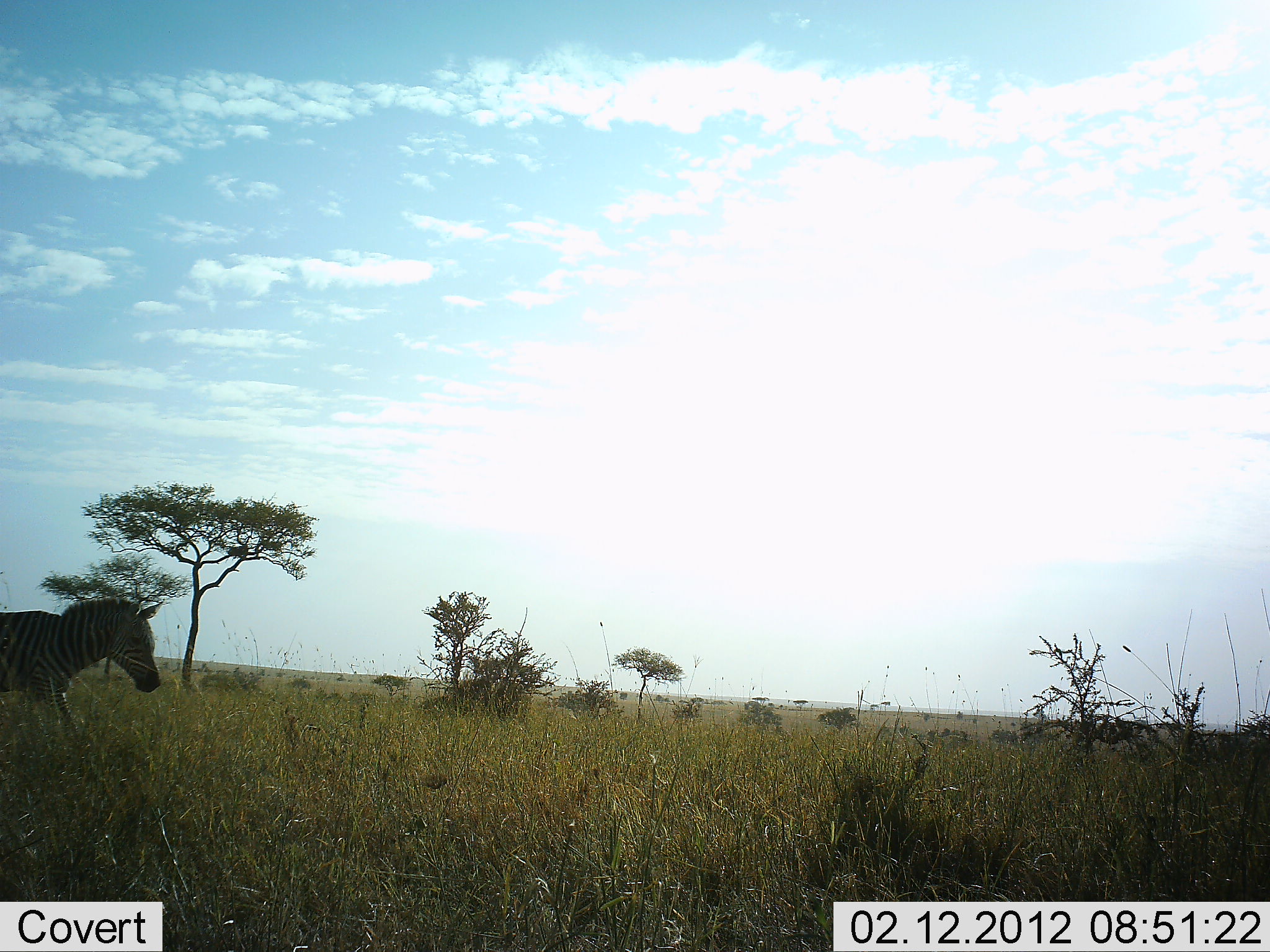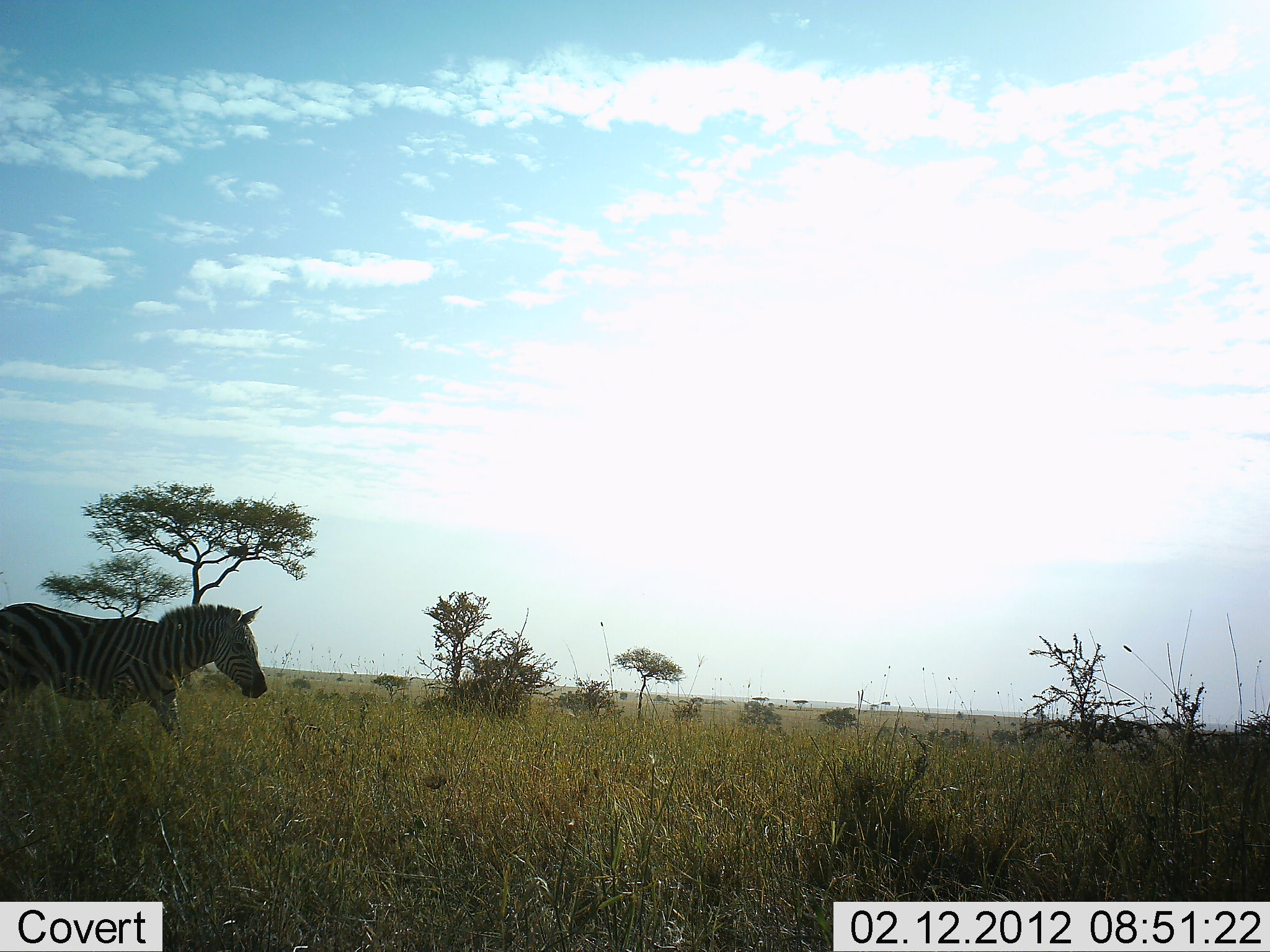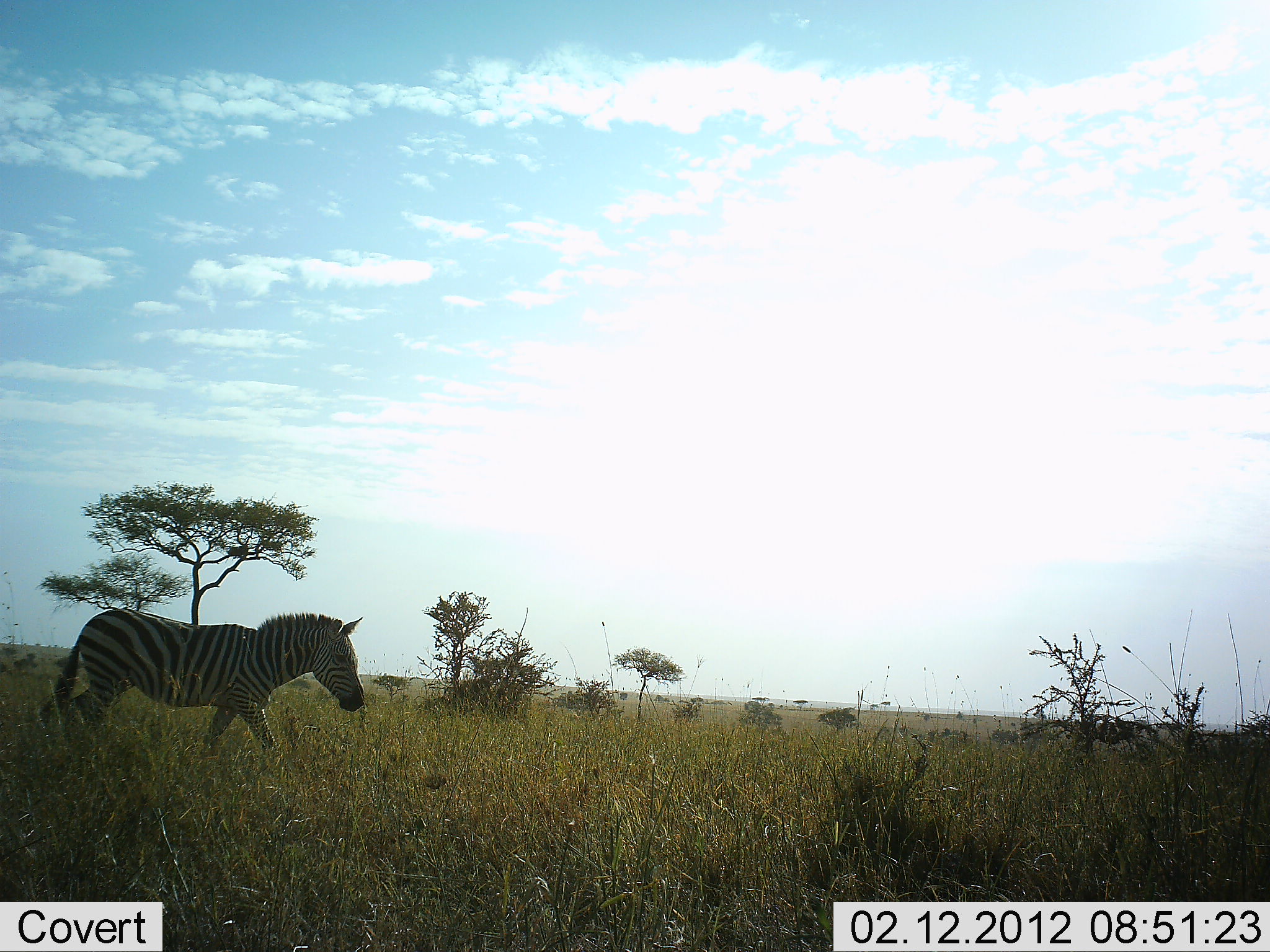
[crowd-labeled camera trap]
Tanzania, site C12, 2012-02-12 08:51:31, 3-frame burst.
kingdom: Animalia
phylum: Chordata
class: Mammalia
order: Perissodactyla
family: Equidae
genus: Equus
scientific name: Equus quagga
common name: plains zebra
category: zebra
Zebra (plains zebra) (Equus quagga), count 1. Behavior (volunteer vote fractions): standing 0%, resting 0%, moving 100%, interacting 0%. Young present (vote fraction): 0%. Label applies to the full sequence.